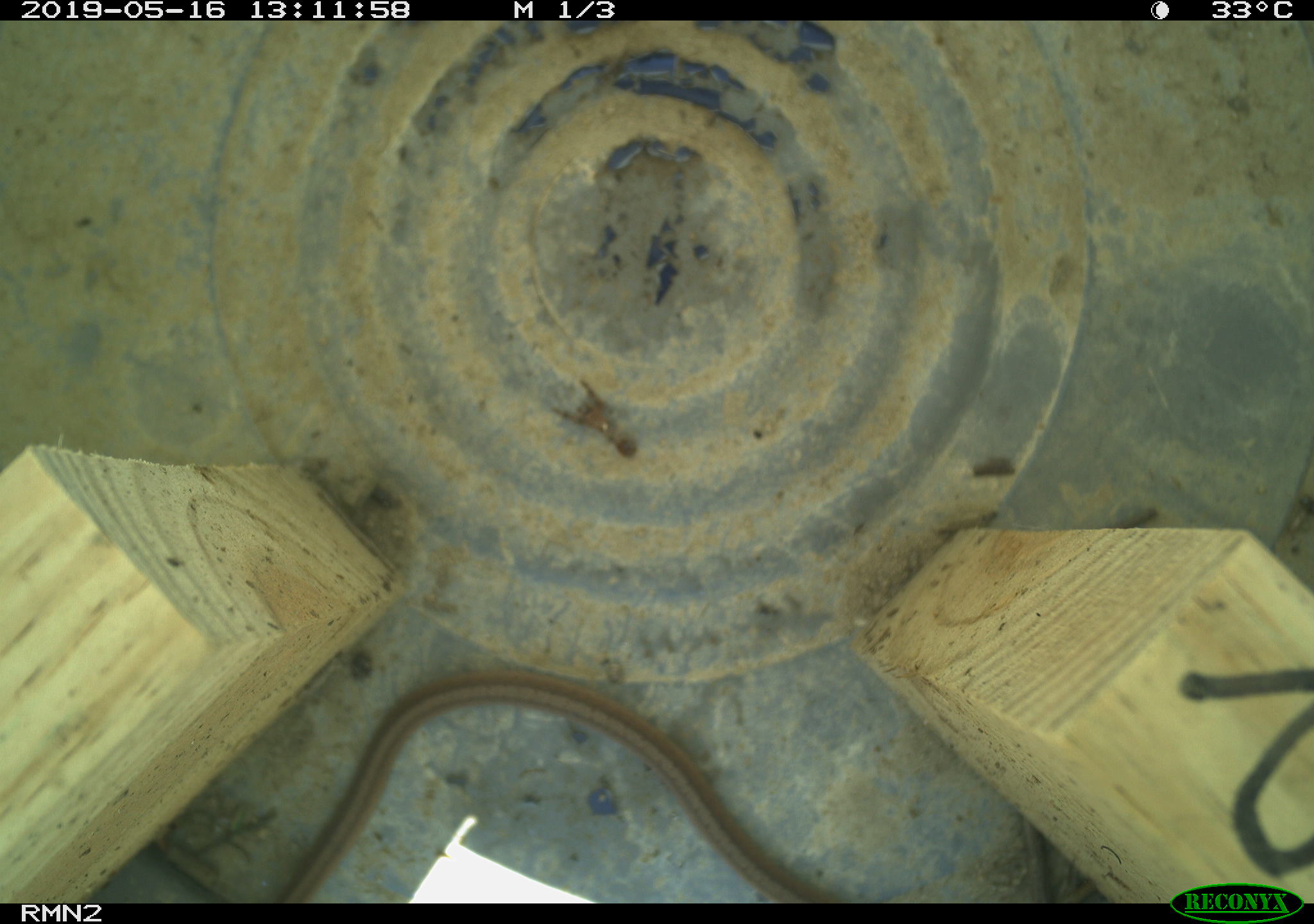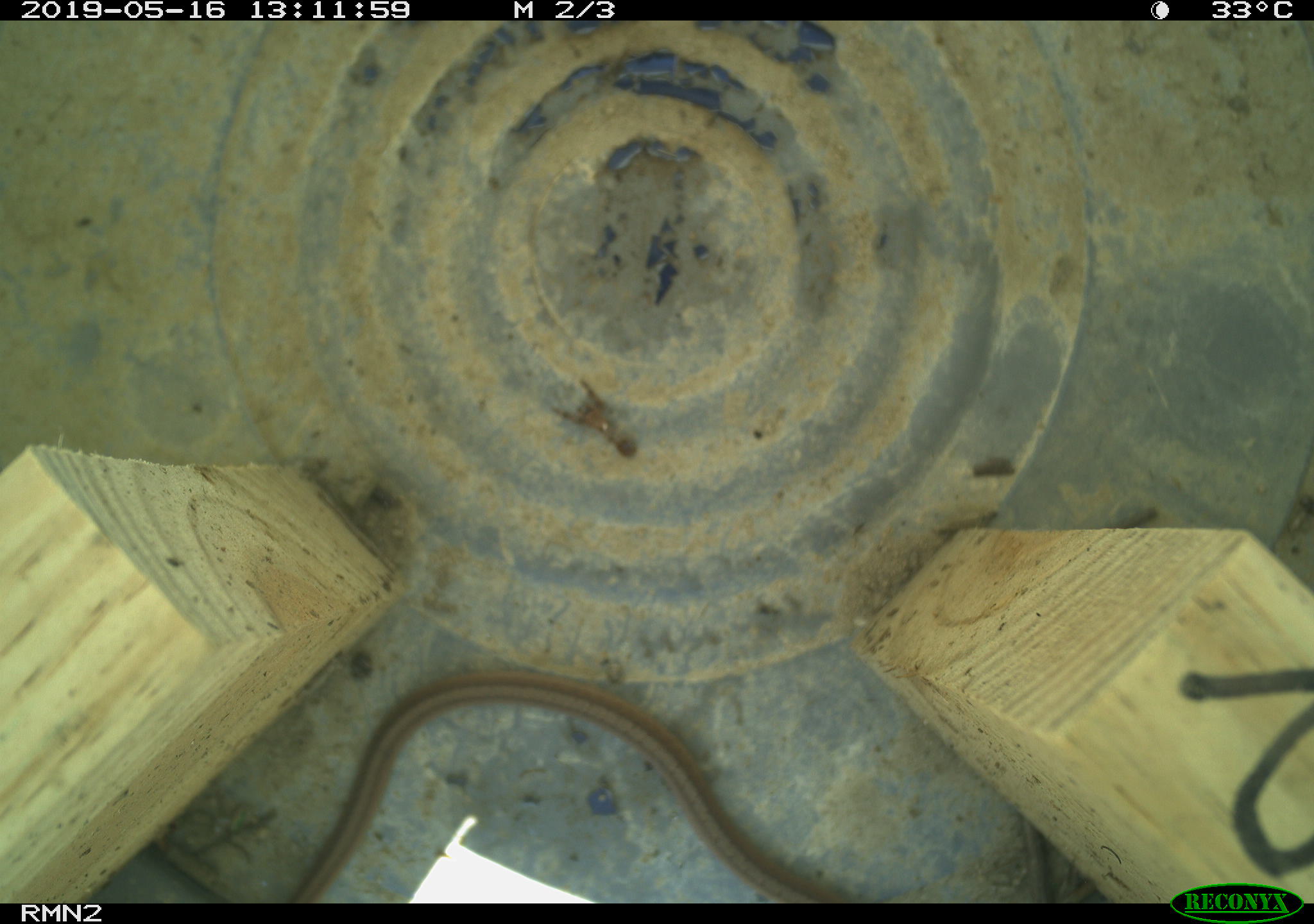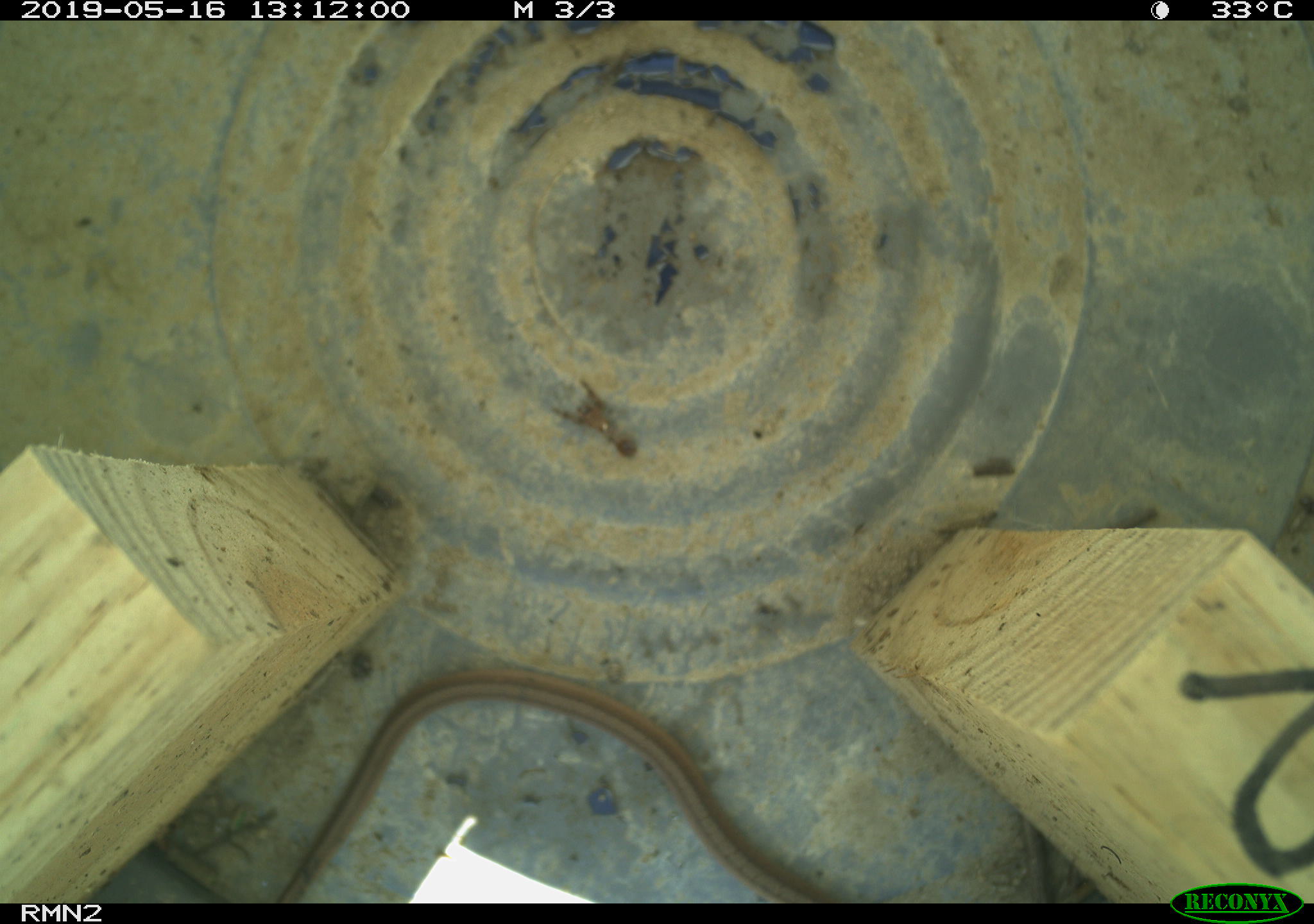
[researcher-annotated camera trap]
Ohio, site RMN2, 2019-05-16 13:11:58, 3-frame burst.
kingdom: Animalia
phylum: Chordata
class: Reptilia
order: Squamata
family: Colubridae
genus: Storeria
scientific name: Storeria dekayi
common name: dekay's brownsnake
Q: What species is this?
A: Dekay's brownsnake (Storeria dekayi).